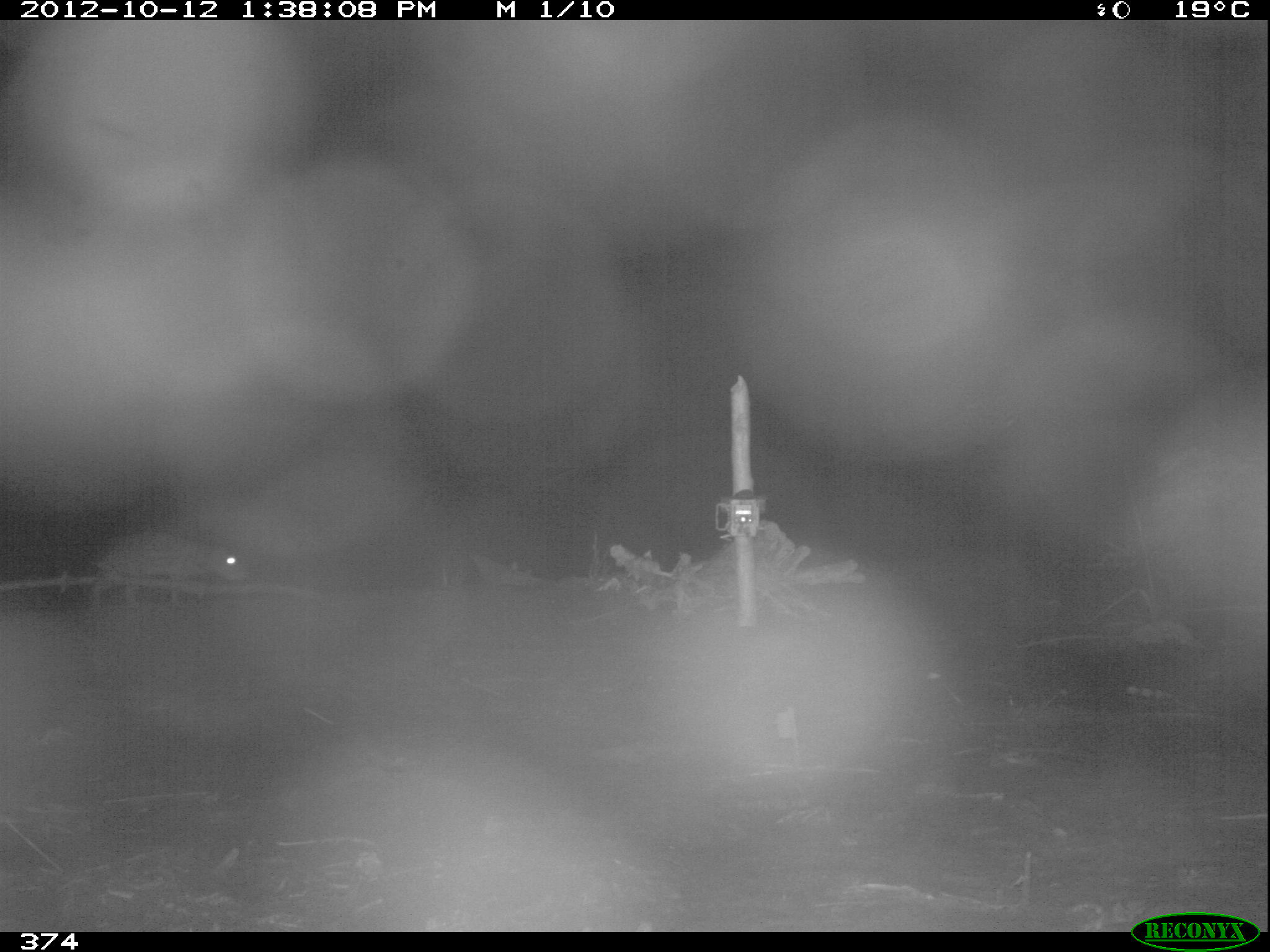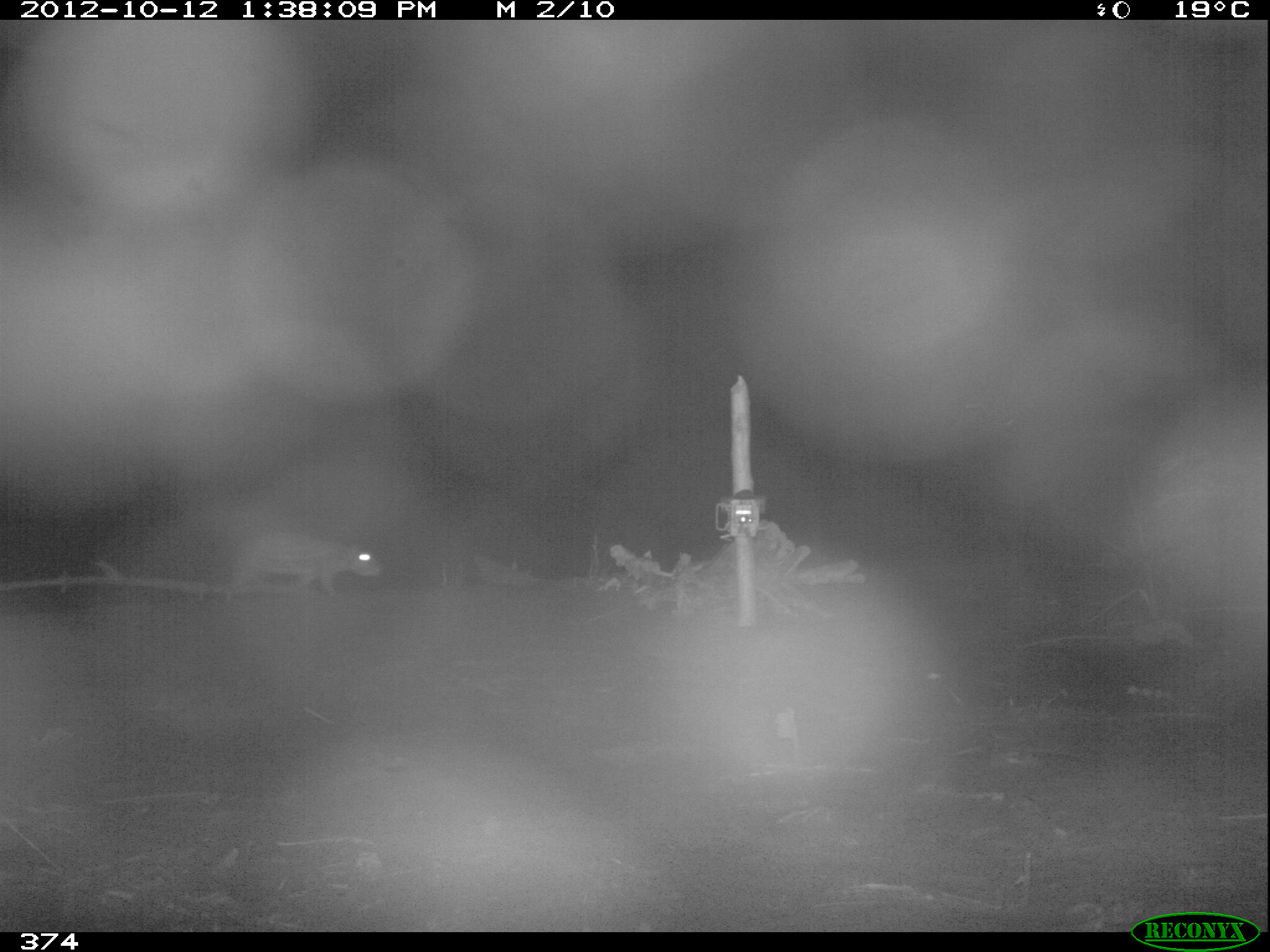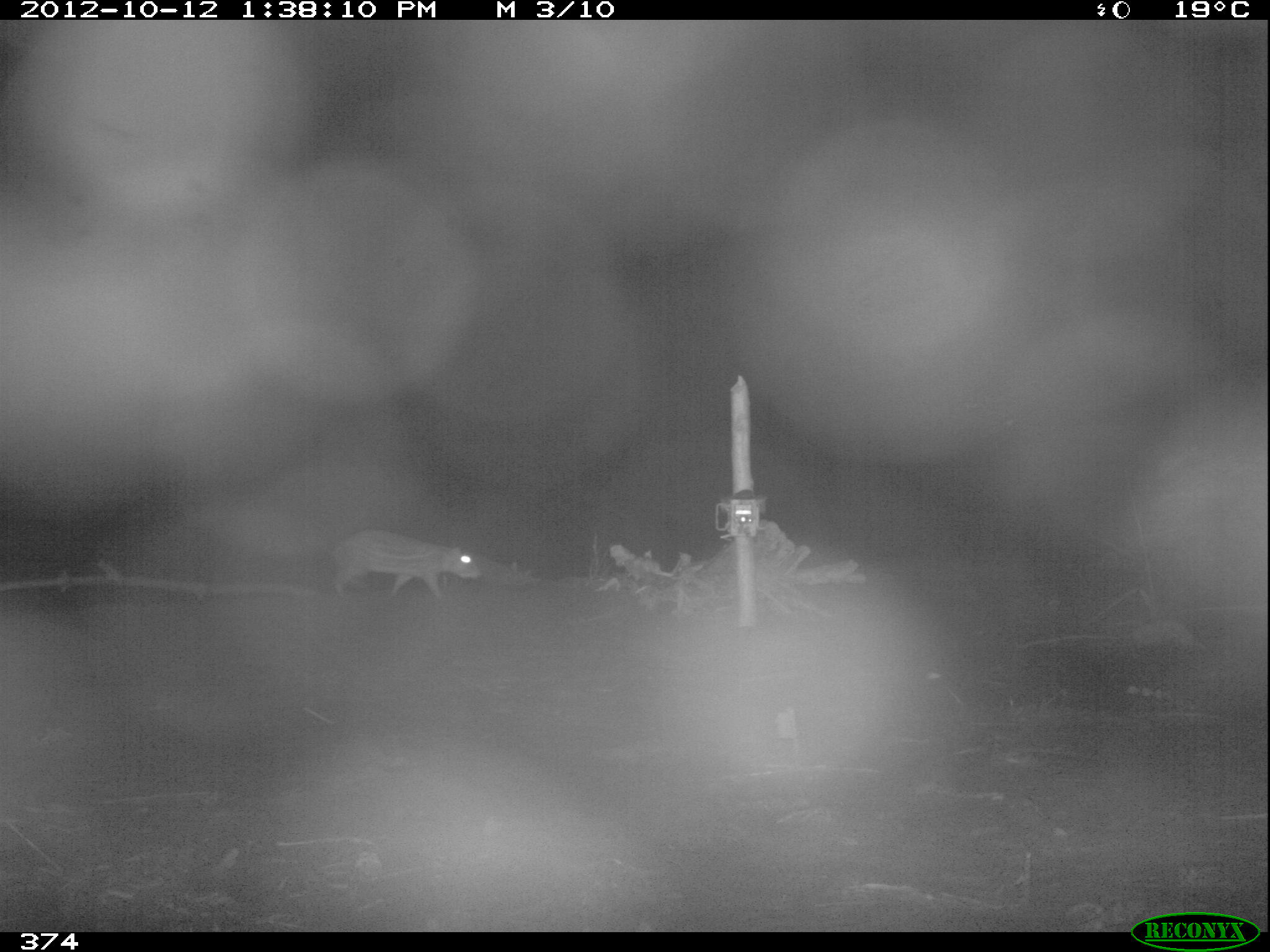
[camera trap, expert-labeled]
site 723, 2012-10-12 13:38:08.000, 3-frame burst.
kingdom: Animalia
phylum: Chordata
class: Mammalia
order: Rodentia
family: Cuniculidae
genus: Cuniculus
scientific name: Cuniculus paca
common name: spotted paca